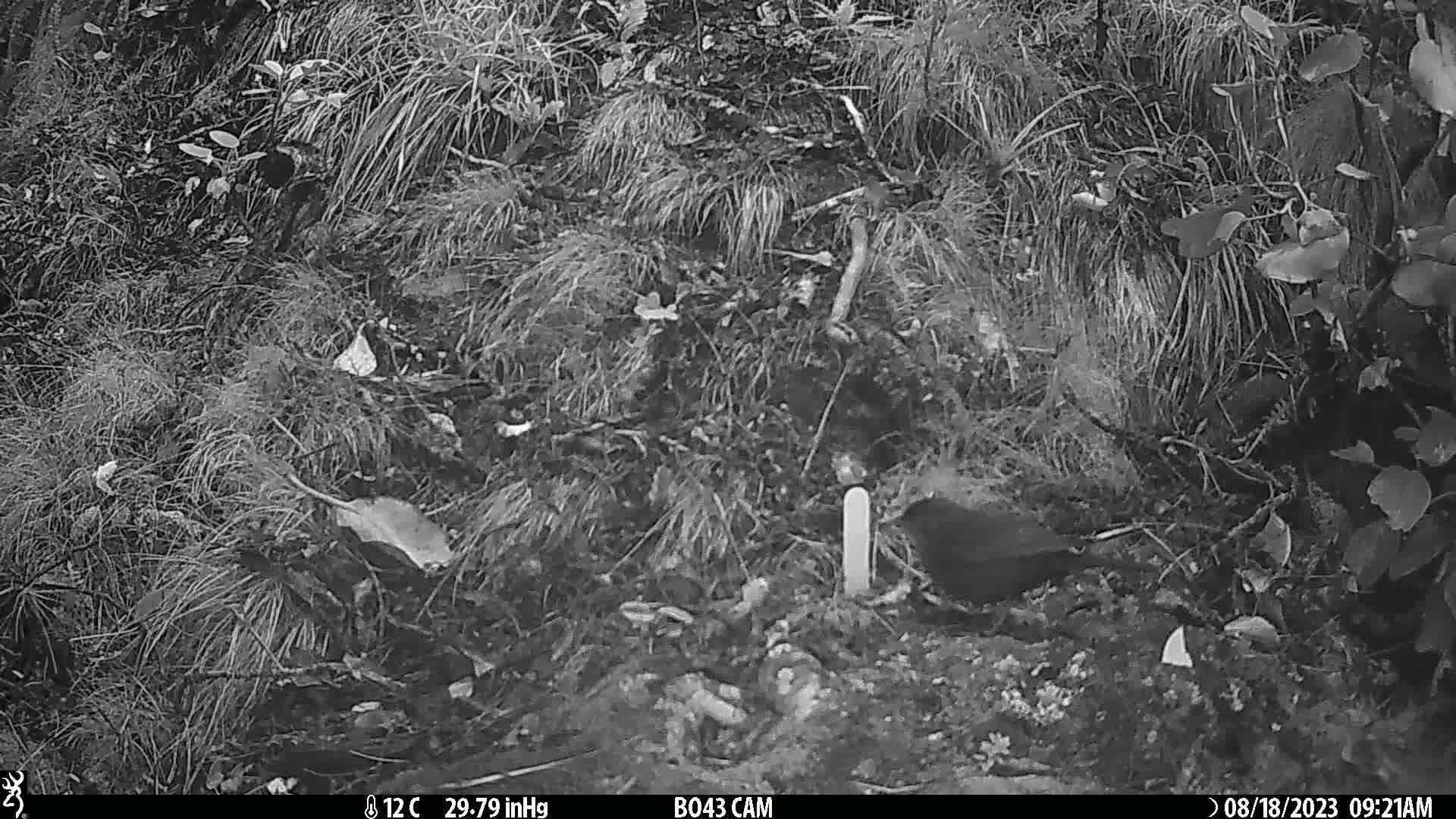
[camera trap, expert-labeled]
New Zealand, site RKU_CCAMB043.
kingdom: Animalia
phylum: Chordata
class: Aves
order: Passeriformes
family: Turdidae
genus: Turdus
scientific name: Turdus merula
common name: eurasian blackbird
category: blackbird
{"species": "blackbird (eurasian blackbird) (Turdus merula)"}